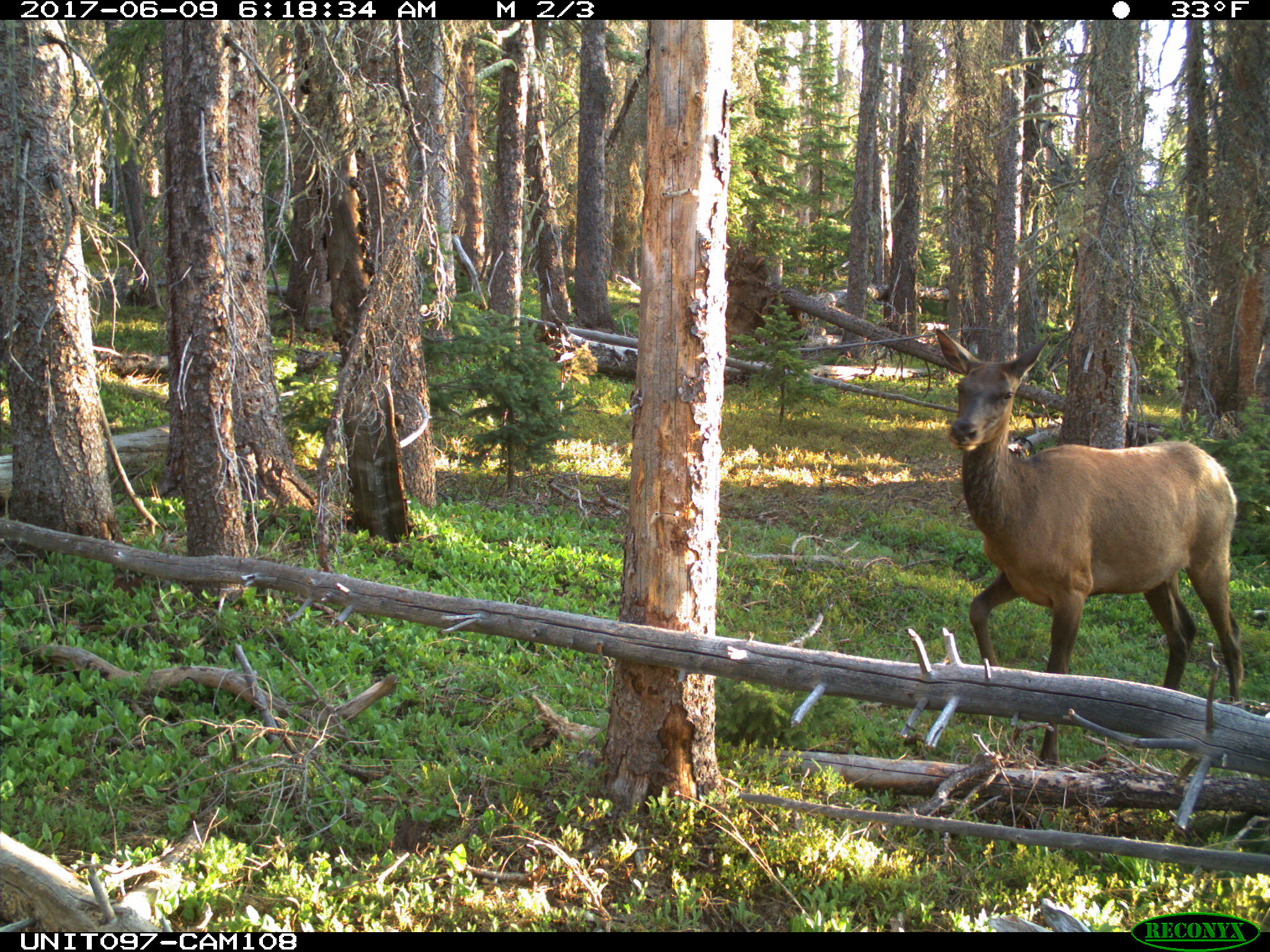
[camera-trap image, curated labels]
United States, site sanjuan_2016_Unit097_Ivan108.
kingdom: Animalia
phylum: Chordata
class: Mammalia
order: Artiodactyla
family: Cervidae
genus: Cervus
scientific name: Cervus elaphus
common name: red deer